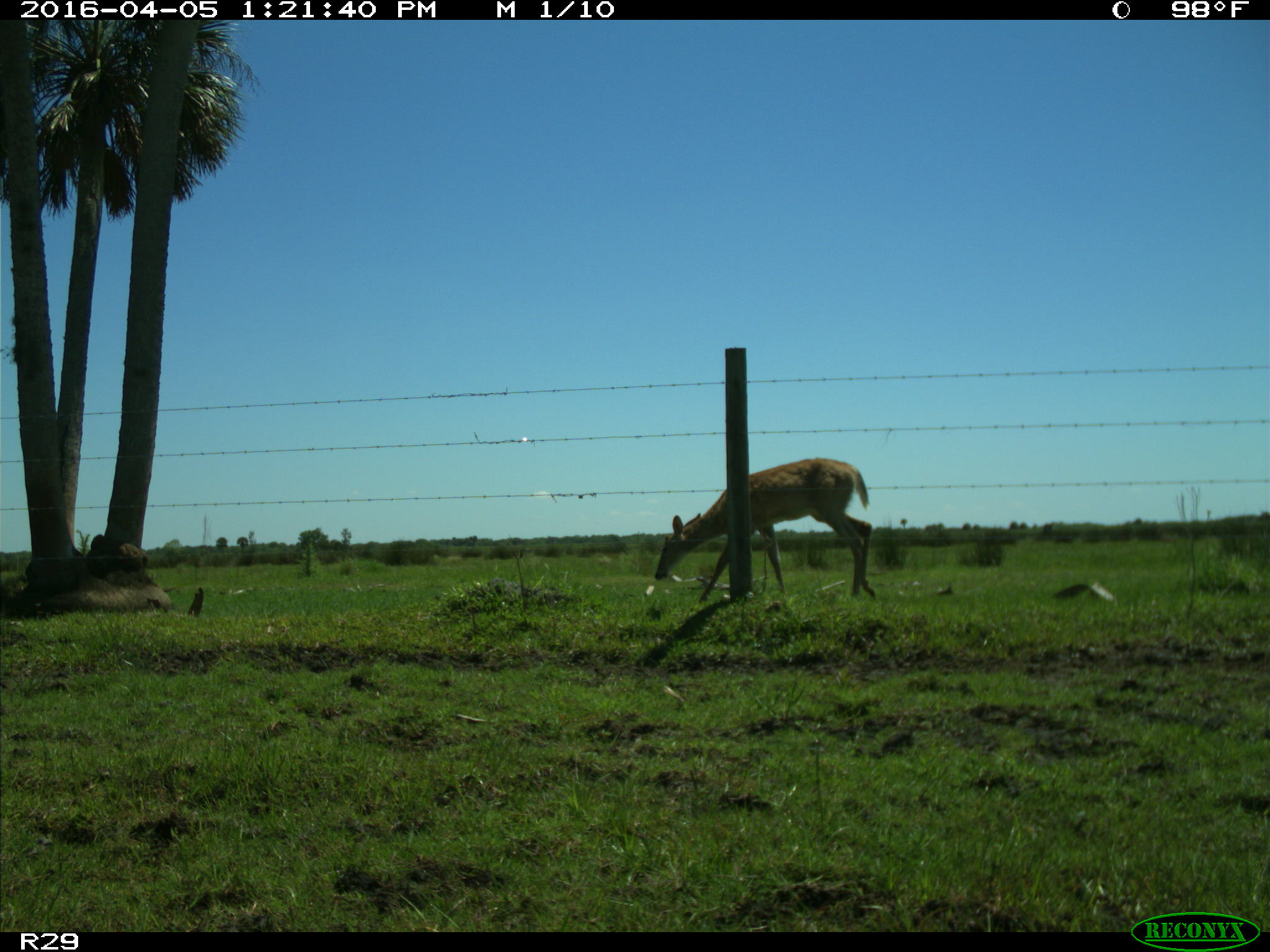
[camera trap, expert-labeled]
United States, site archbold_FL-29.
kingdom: Animalia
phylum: Chordata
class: Mammalia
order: Artiodactyla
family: Cervidae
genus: Odocoileus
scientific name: Odocoileus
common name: deer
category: unidentified deer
Unidentified deer (deer) (Odocoileus).